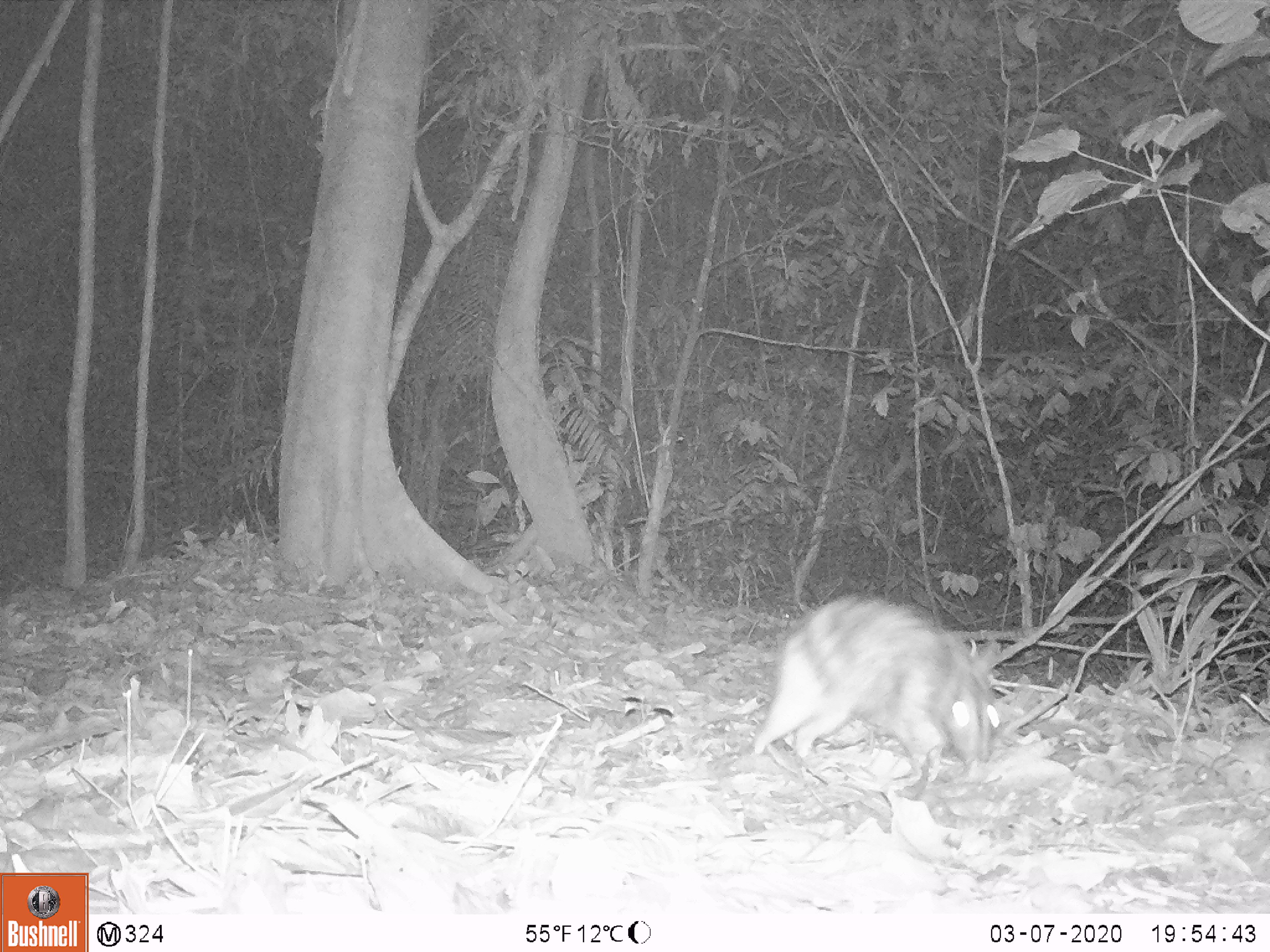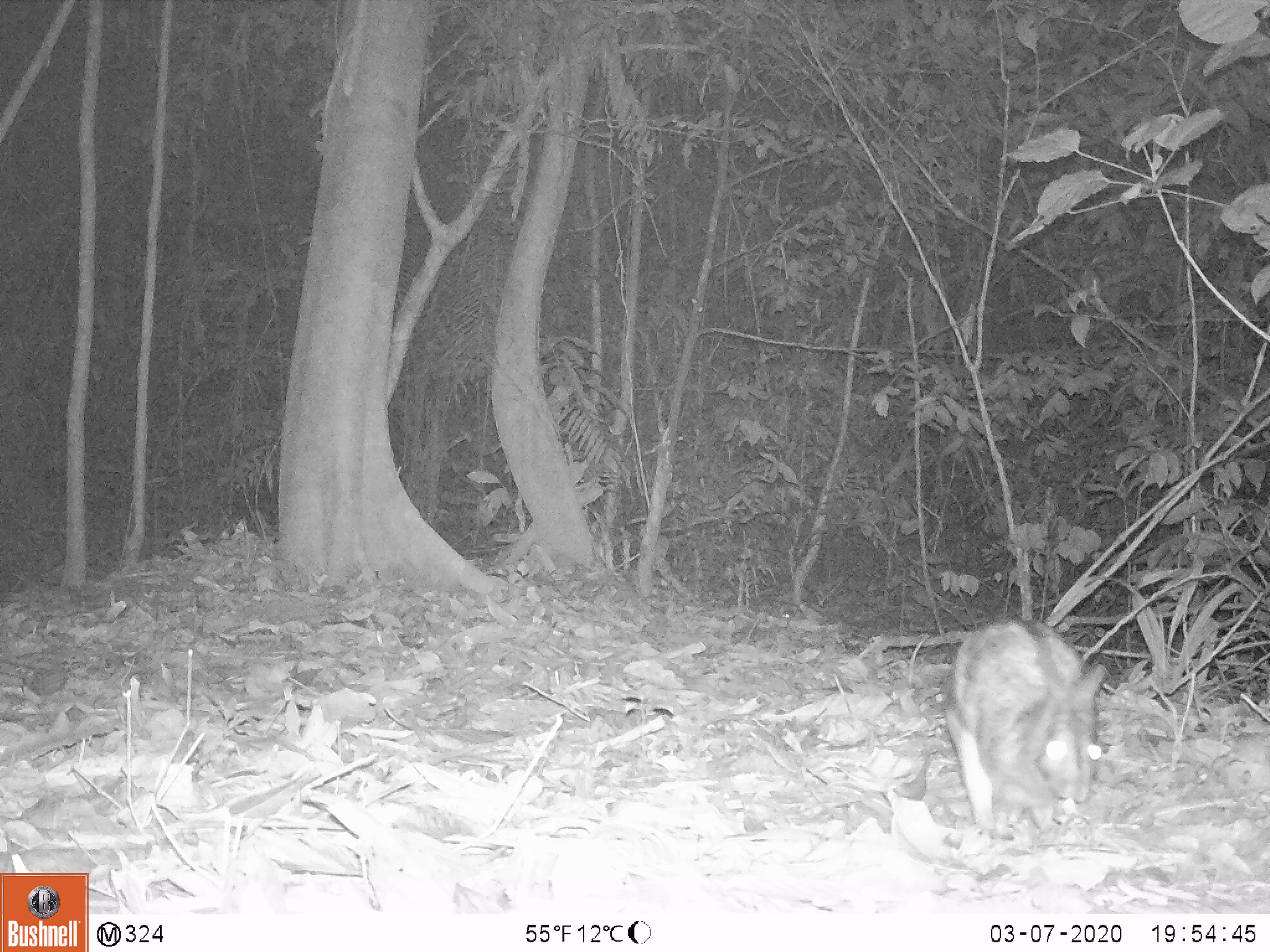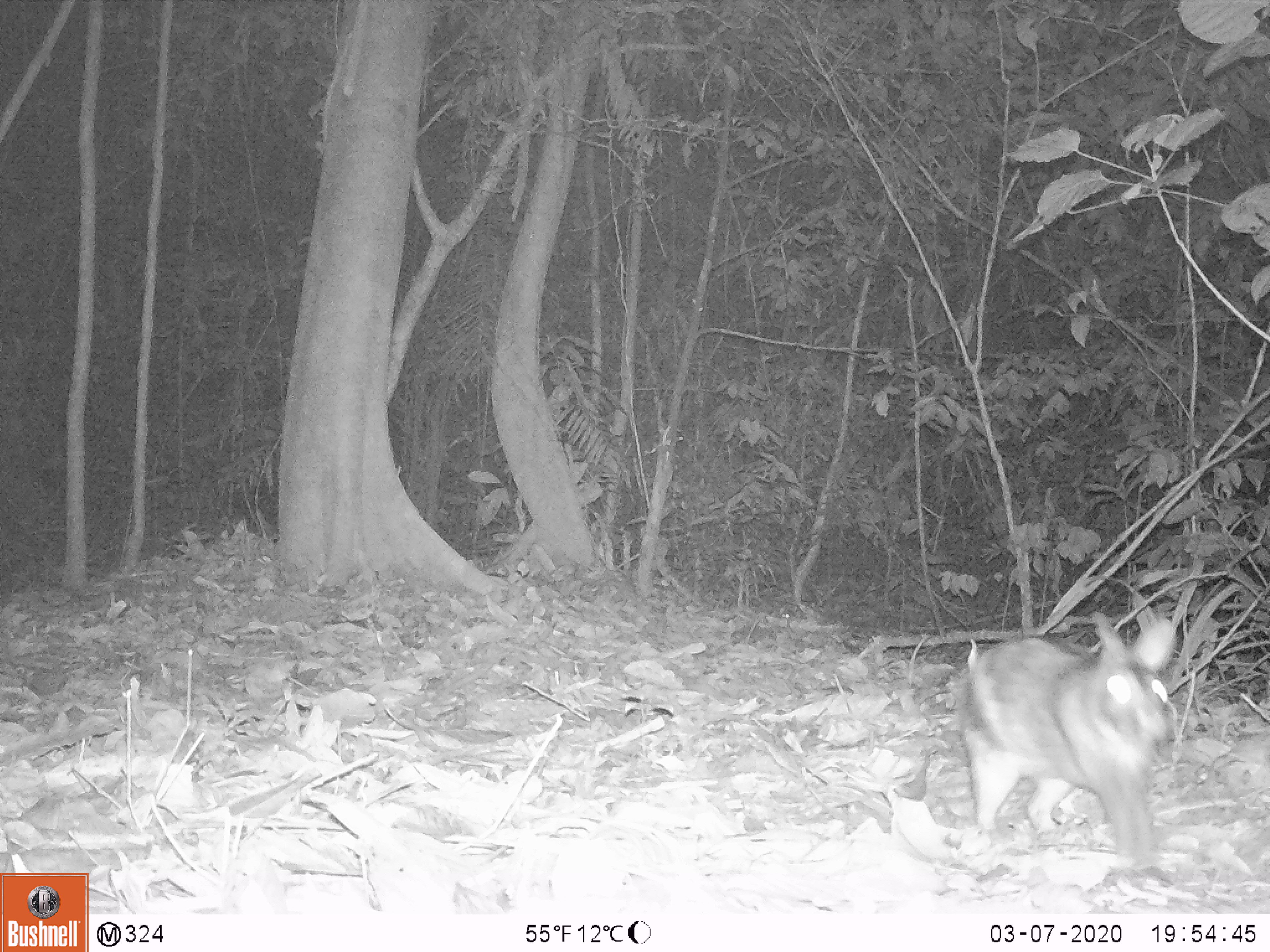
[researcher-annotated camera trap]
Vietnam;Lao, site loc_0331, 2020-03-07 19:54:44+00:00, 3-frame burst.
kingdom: Animalia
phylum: Chordata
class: Mammalia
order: Lagomorpha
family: Leporidae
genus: Nesolagus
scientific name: Nesolagus timminsi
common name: annamite striped rabbit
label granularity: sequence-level